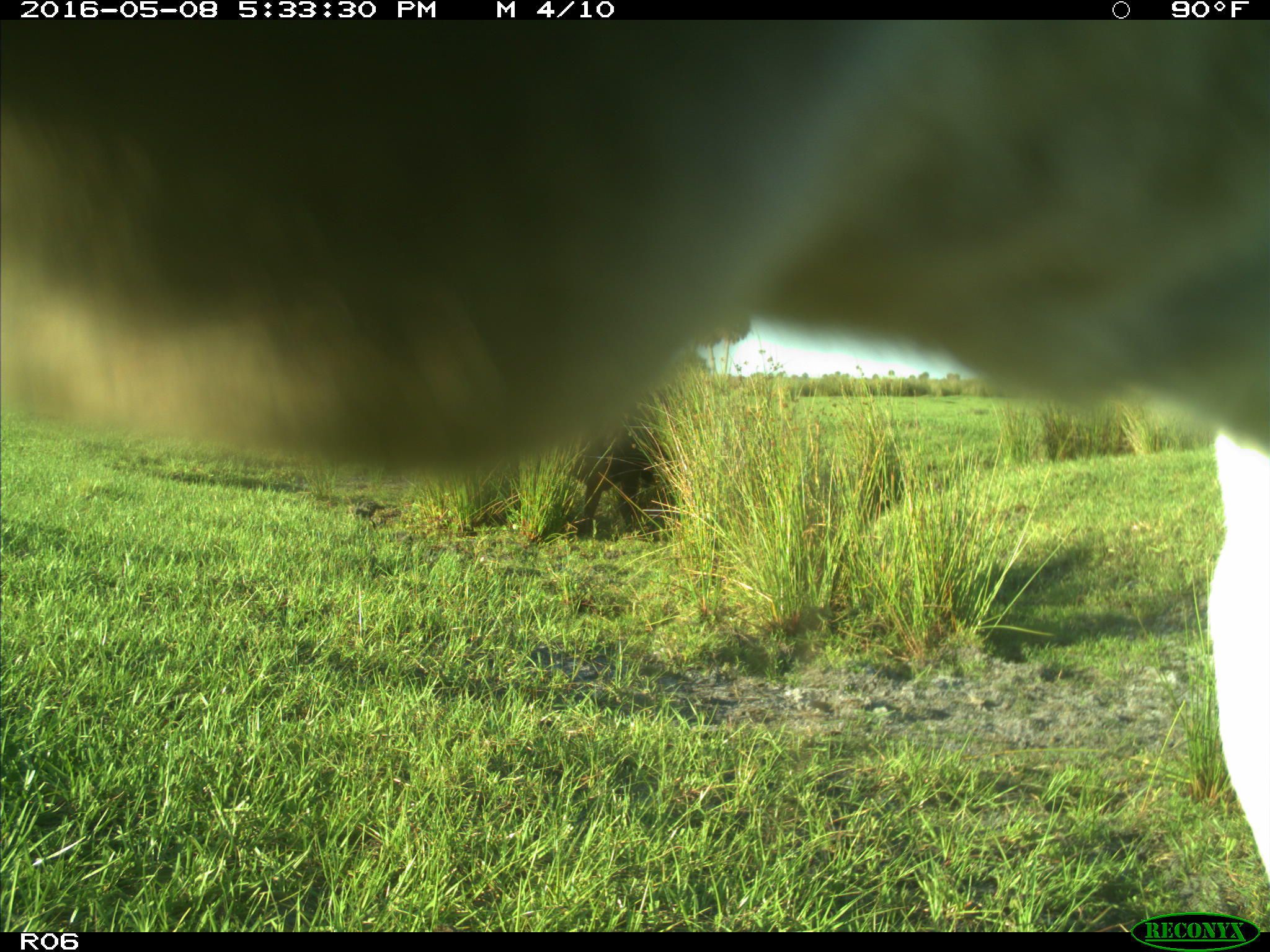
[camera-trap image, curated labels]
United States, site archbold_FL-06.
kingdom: Animalia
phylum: Chordata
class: Mammalia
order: Artiodactyla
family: Bovidae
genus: Bos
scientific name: Bos taurus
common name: domestic cow